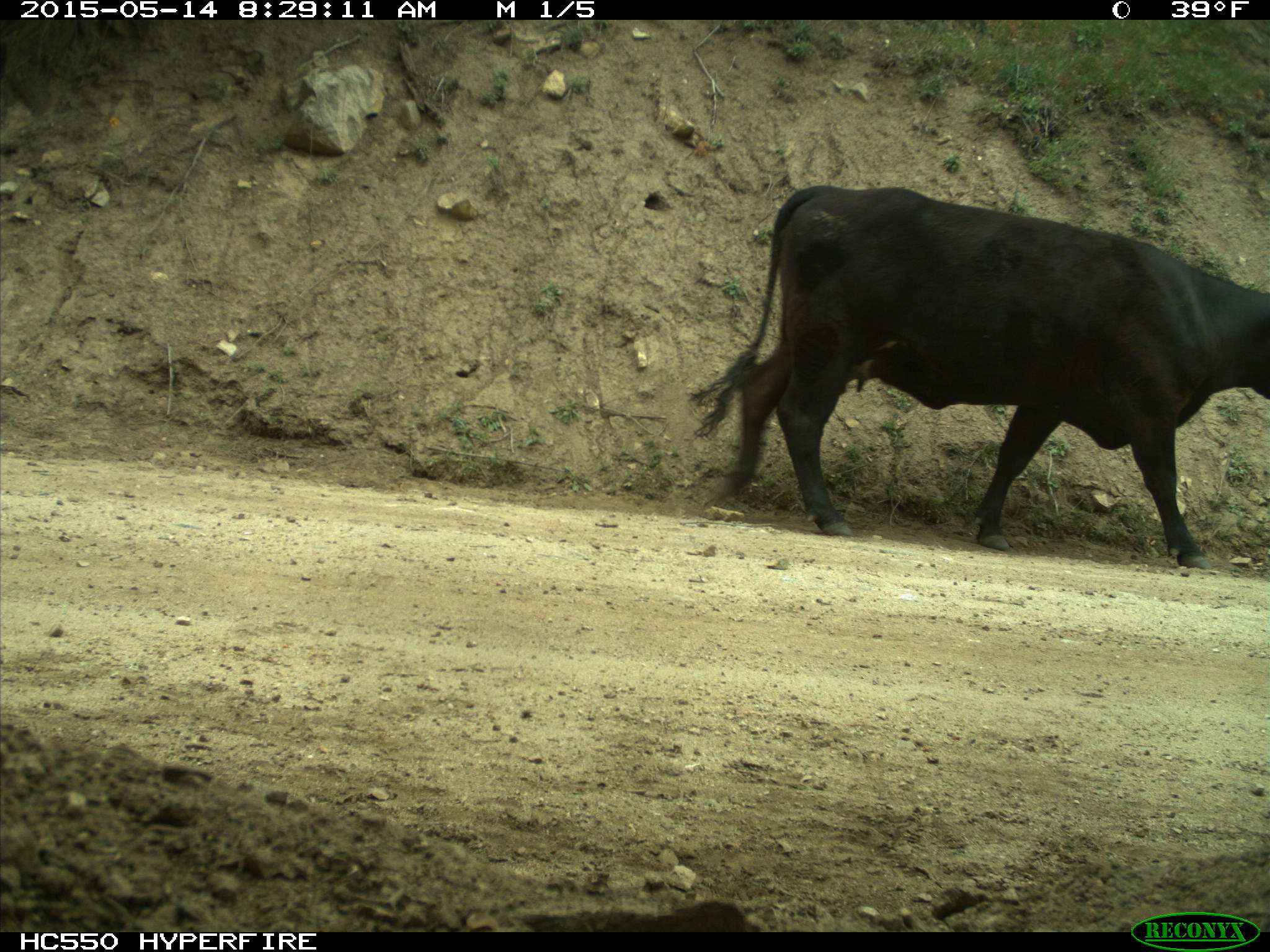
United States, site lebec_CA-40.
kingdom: Animalia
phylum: Chordata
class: Mammalia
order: Artiodactyla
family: Bovidae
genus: Bos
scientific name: Bos taurus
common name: domestic cow